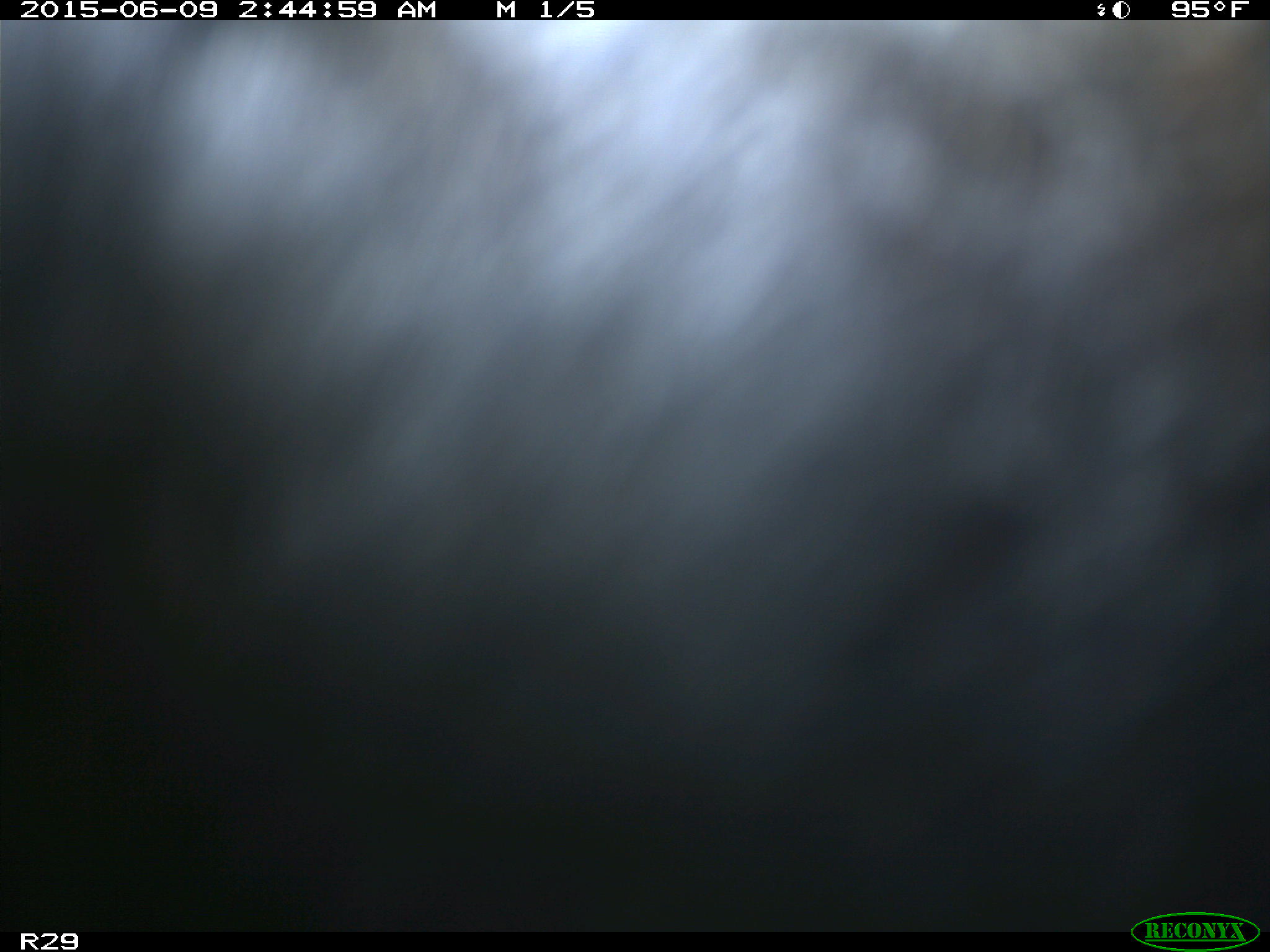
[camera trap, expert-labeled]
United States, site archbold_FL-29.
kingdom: Animalia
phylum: Chordata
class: Mammalia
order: Artiodactyla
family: Bovidae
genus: Bos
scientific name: Bos taurus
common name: domestic cow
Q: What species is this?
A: Bos taurus (domestic cow).